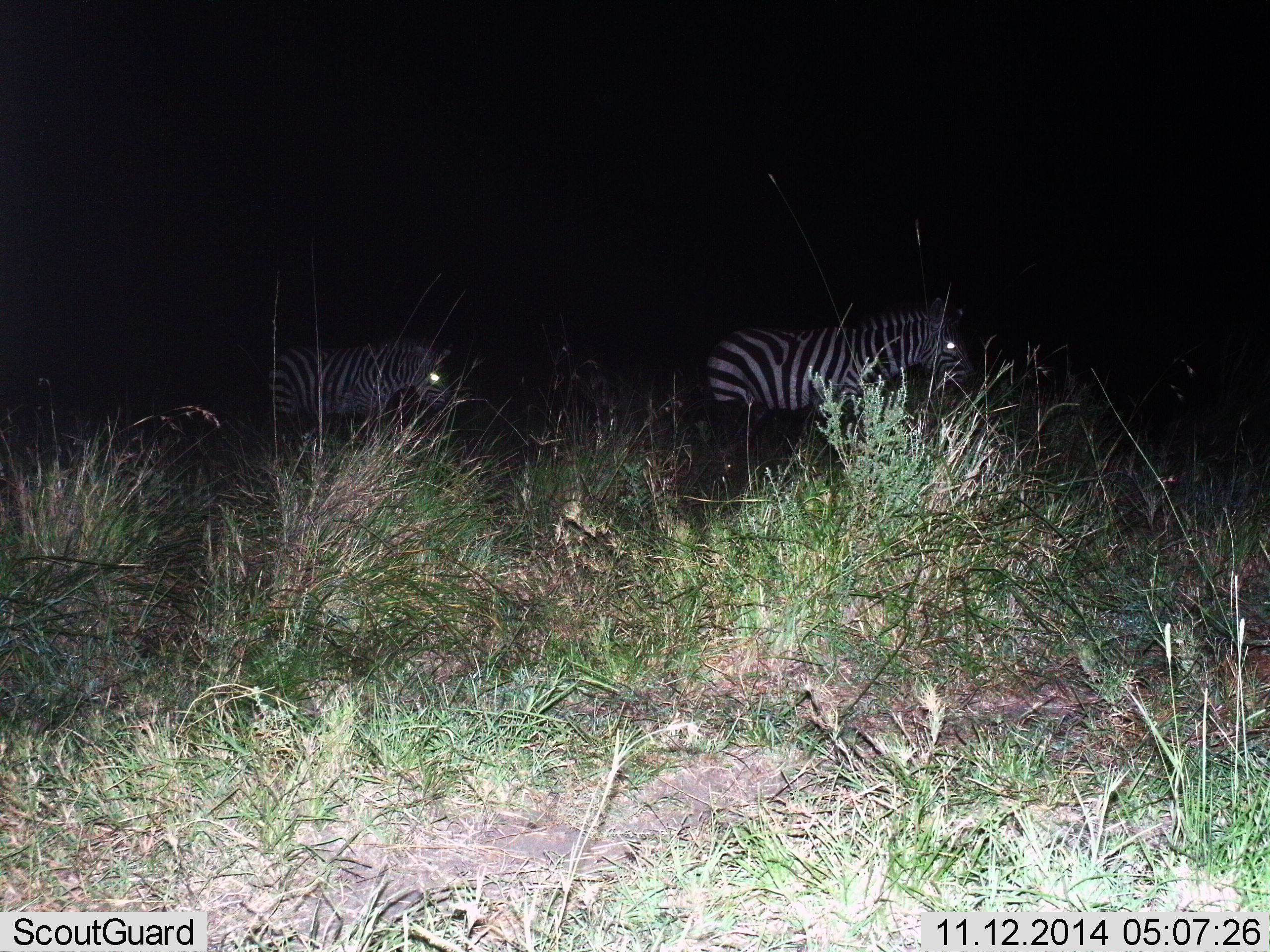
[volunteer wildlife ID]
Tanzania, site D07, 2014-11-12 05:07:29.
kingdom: Animalia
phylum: Chordata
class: Mammalia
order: Perissodactyla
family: Equidae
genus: Equus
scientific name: Equus quagga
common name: plains zebra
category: zebra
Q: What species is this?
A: Zebra (plains zebra) (Equus quagga).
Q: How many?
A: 2.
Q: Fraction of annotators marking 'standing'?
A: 50%.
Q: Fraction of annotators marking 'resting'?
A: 0%.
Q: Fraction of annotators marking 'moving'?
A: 60%.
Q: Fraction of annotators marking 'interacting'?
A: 0%.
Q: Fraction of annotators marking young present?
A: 0%.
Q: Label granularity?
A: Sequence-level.